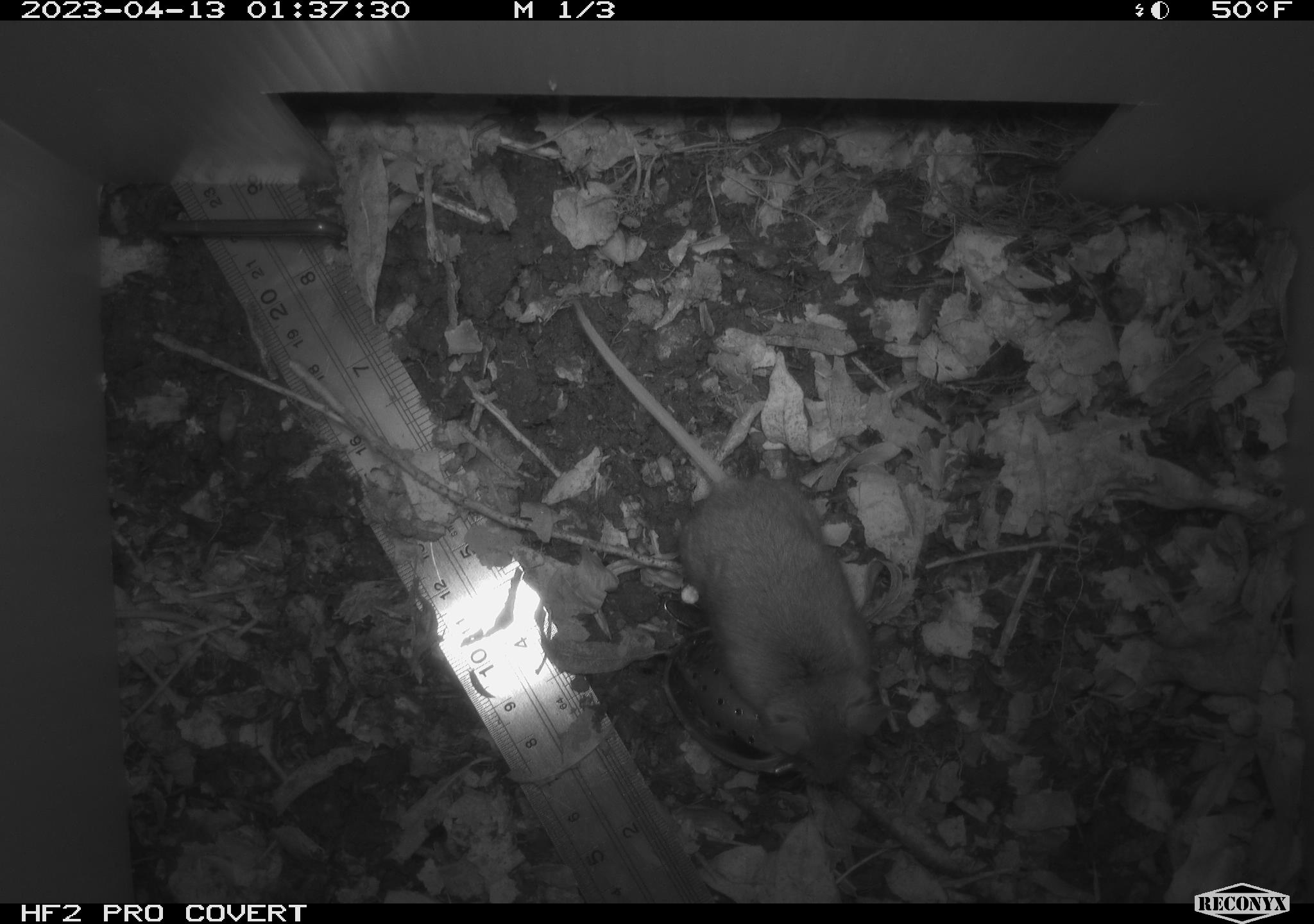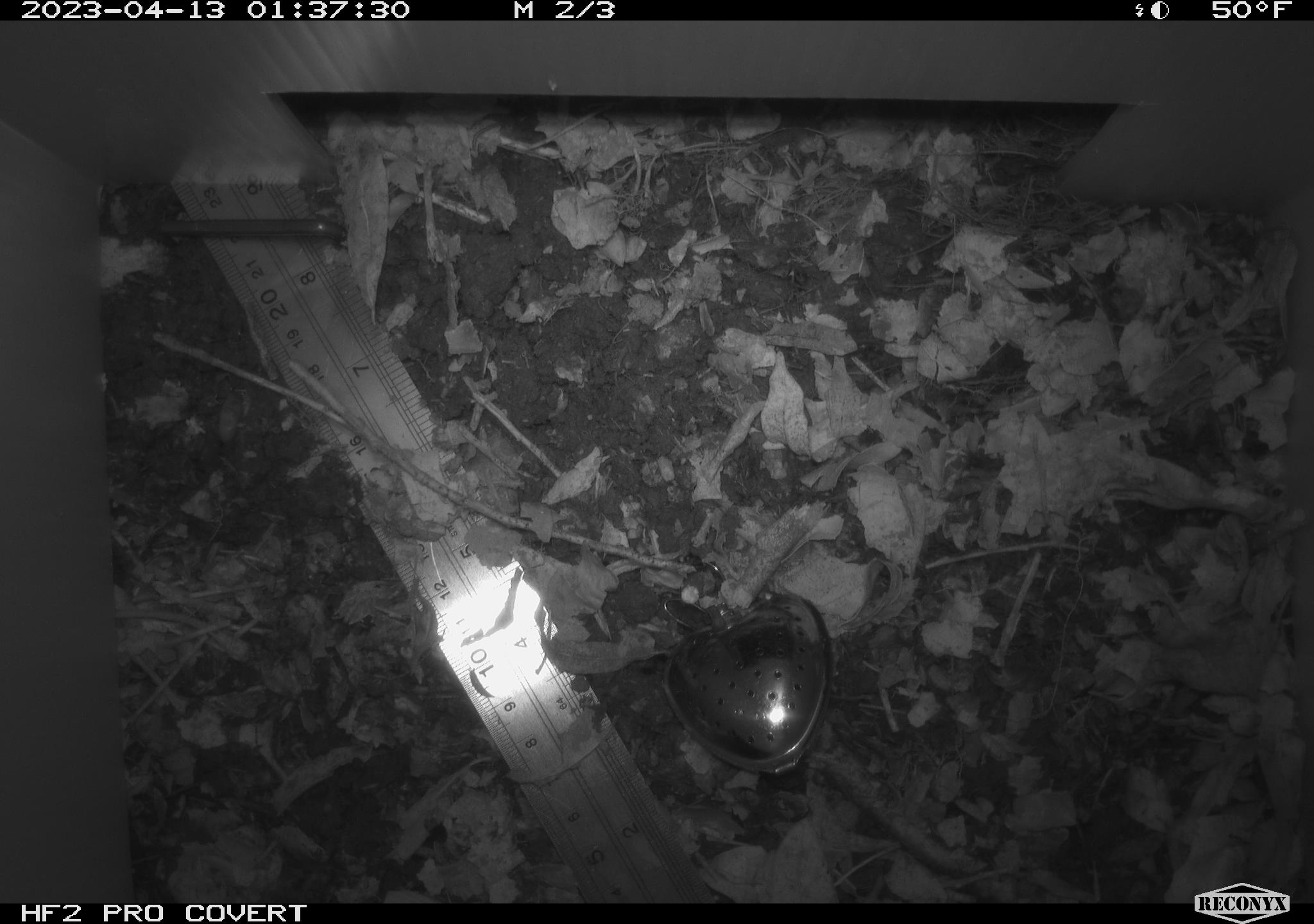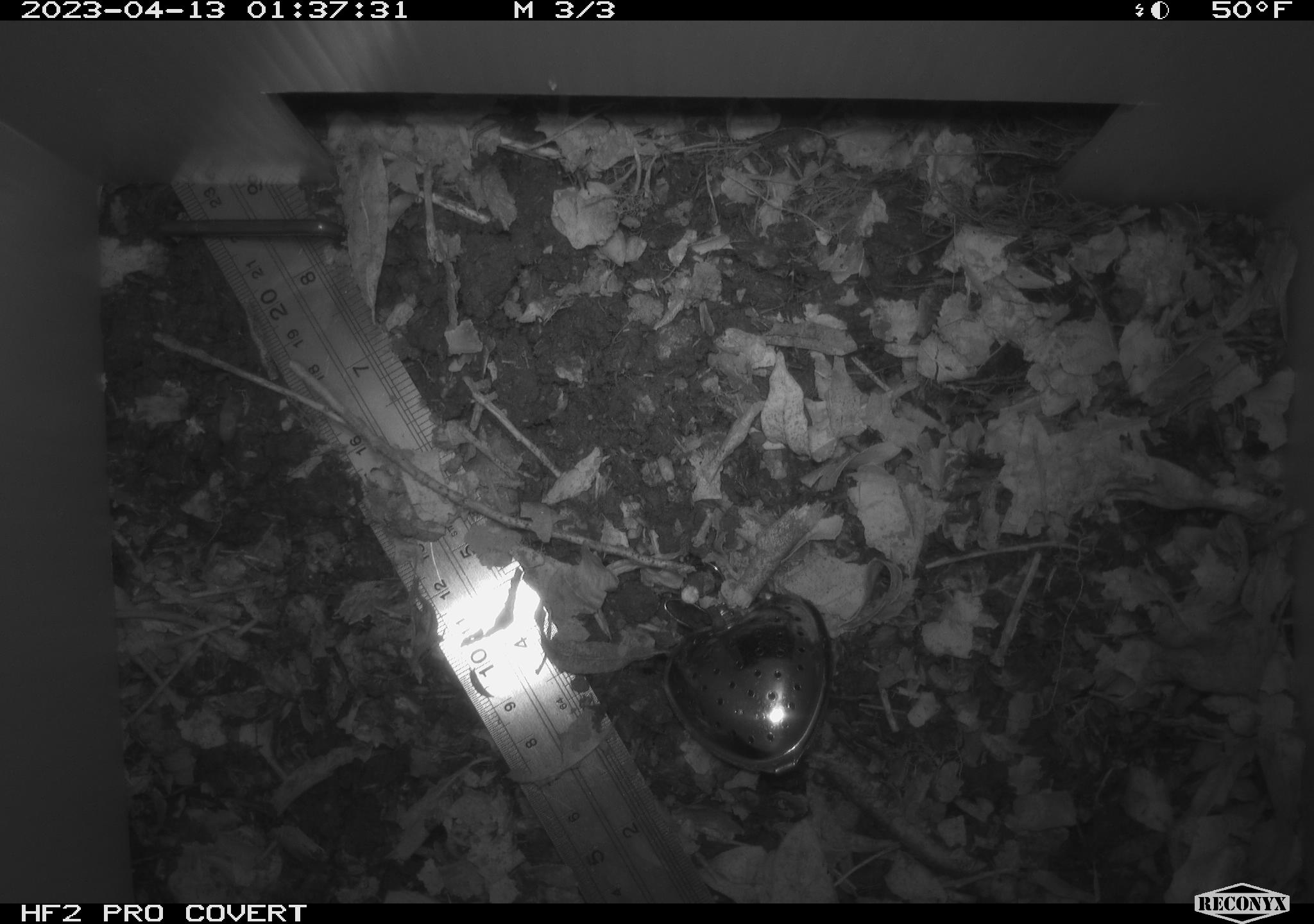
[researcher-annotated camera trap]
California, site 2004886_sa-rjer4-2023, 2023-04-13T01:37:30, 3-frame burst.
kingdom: Animalia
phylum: Chordata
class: Mammalia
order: Rodentia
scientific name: Rodentia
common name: mouse species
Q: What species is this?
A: Mouse species (Rodentia).